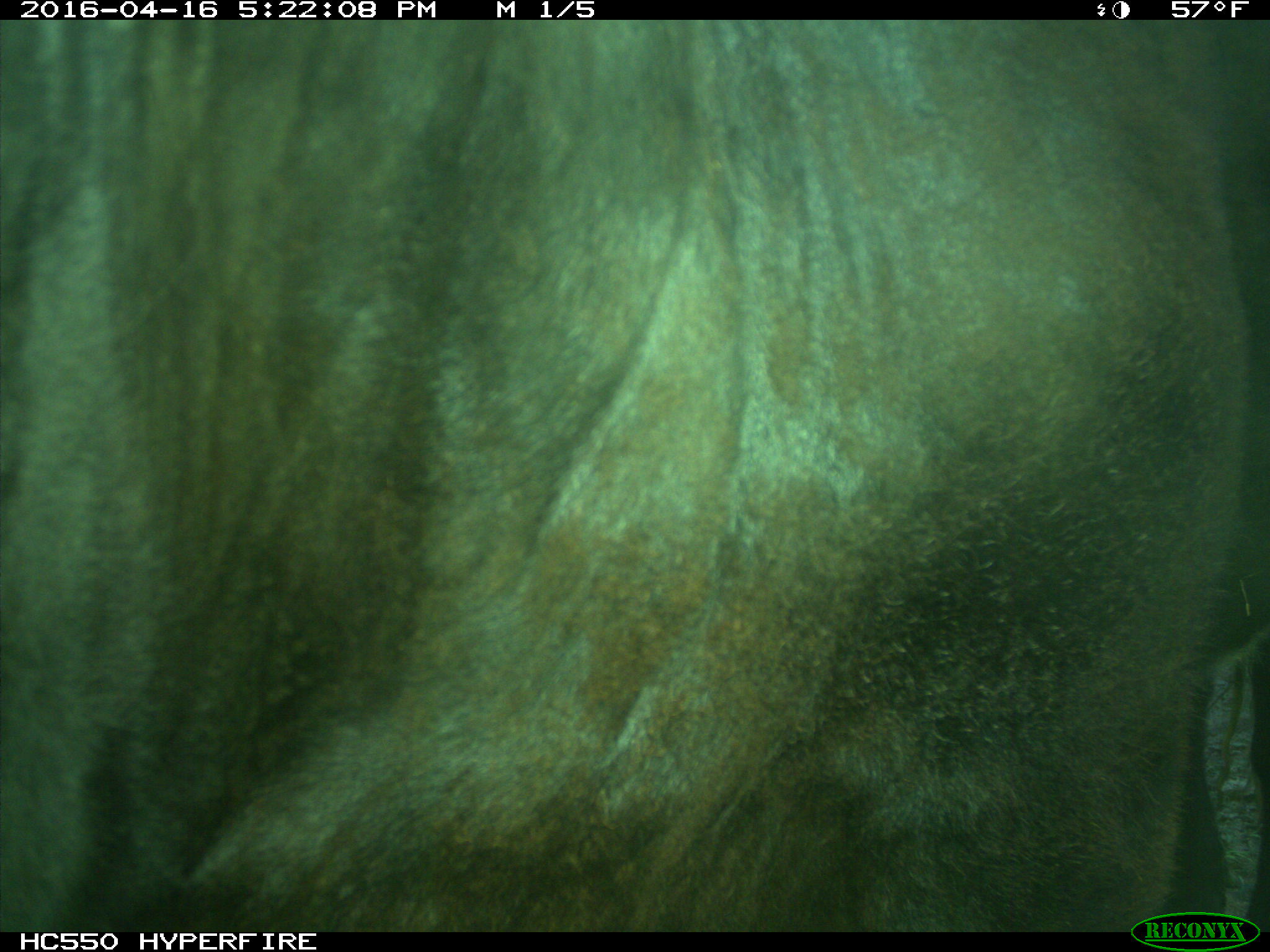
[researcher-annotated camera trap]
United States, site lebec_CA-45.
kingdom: Animalia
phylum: Chordata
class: Mammalia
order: Artiodactyla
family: Bovidae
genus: Bos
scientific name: Bos taurus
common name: domestic cow